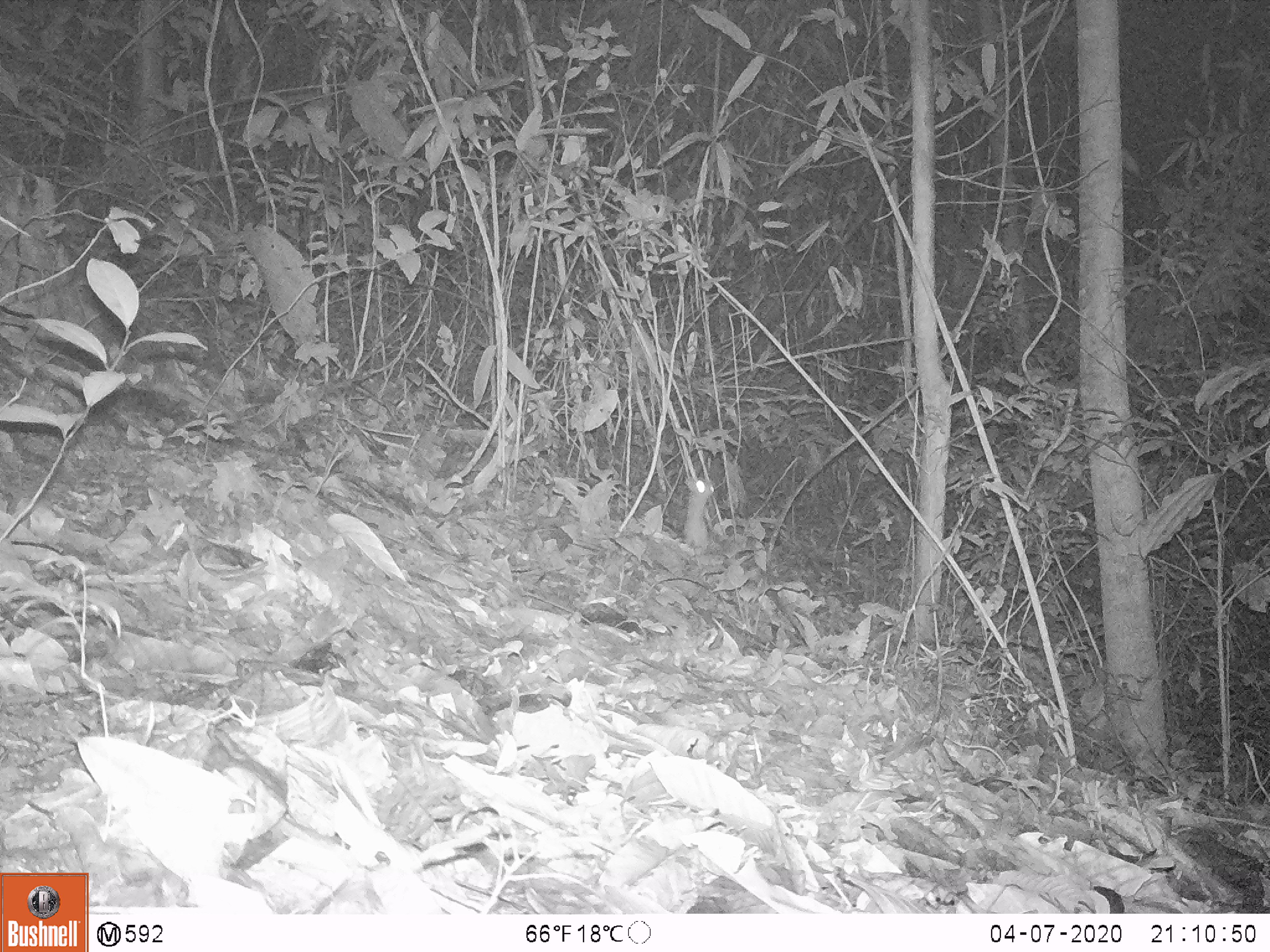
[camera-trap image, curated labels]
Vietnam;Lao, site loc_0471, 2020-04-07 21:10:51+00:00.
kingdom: Animalia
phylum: Chordata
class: Mammalia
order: Rodentia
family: Muridae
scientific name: Muridae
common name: old-world mice and rats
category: unidentified murid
Unidentified murid (old-world mice and rats) (Muridae). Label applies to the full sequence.